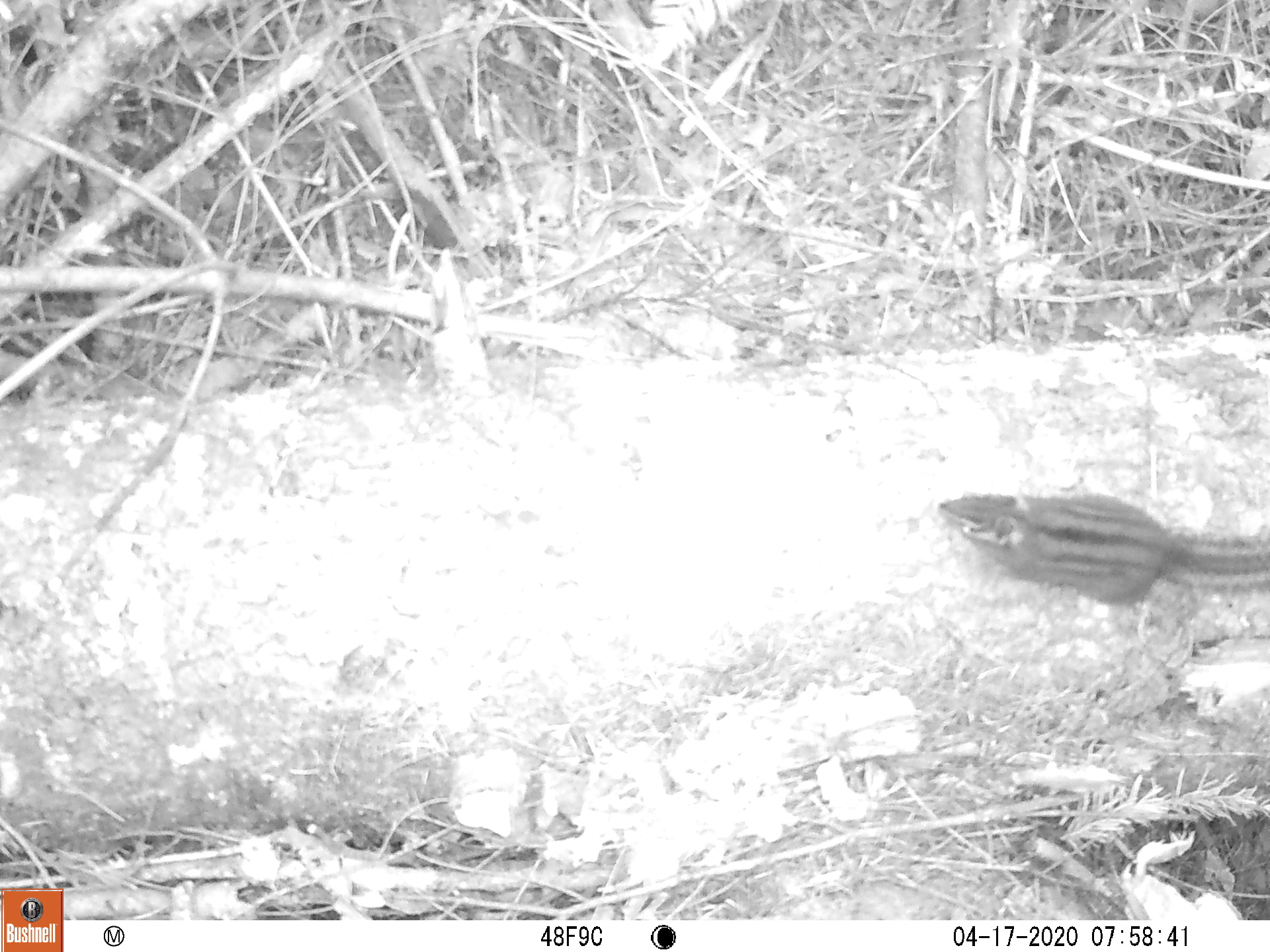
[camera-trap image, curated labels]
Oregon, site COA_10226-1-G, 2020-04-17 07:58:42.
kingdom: Animalia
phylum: Chordata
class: Mammalia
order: Rodentia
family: Sciuridae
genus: Neotamias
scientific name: Neotamias townsendii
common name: townsend's chipmunk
Townsend's chipmunk (Neotamias townsendii).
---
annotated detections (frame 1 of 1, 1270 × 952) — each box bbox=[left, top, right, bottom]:
townsend's chipmunk: bbox=[929, 485, 1268, 615]